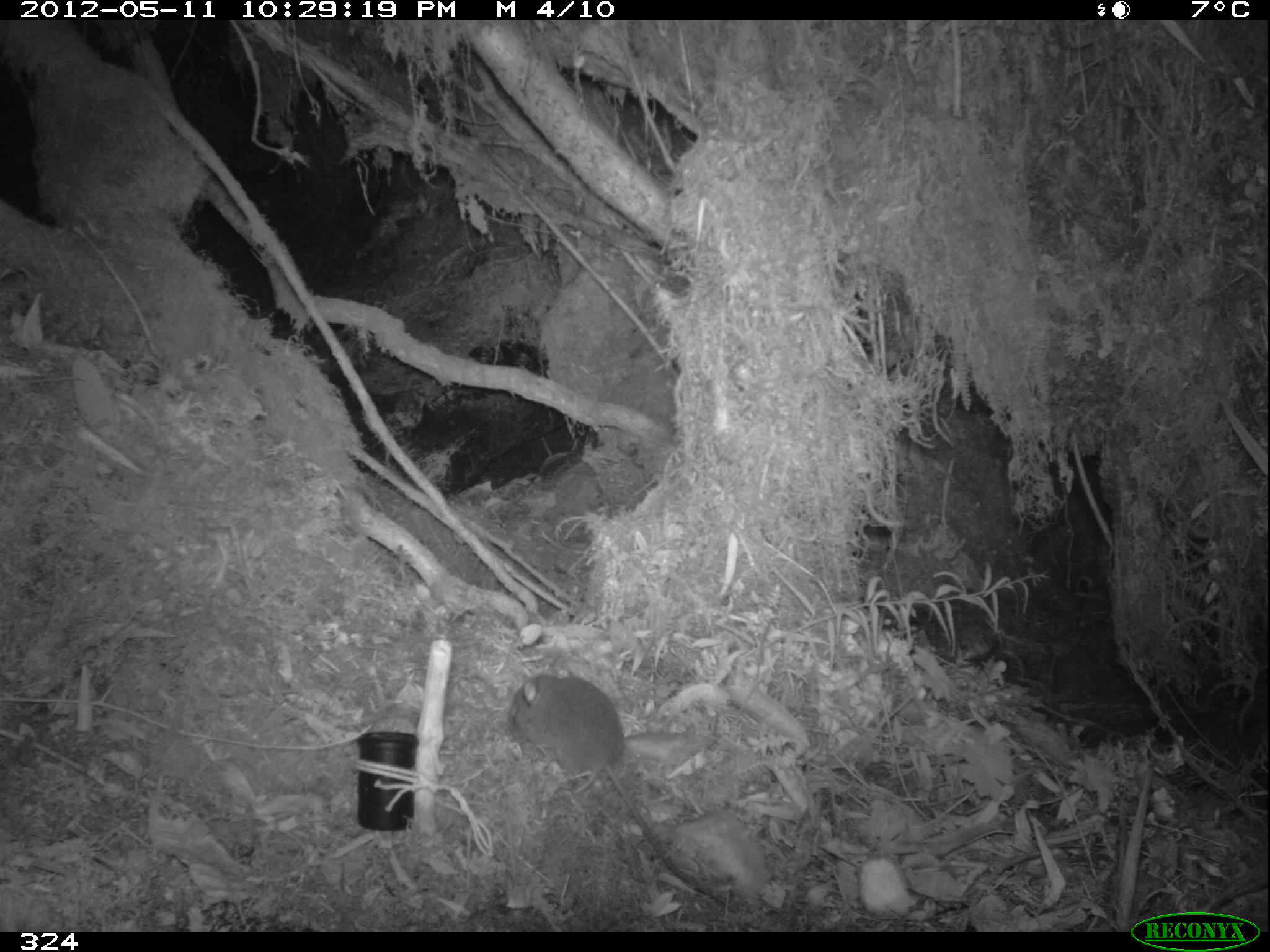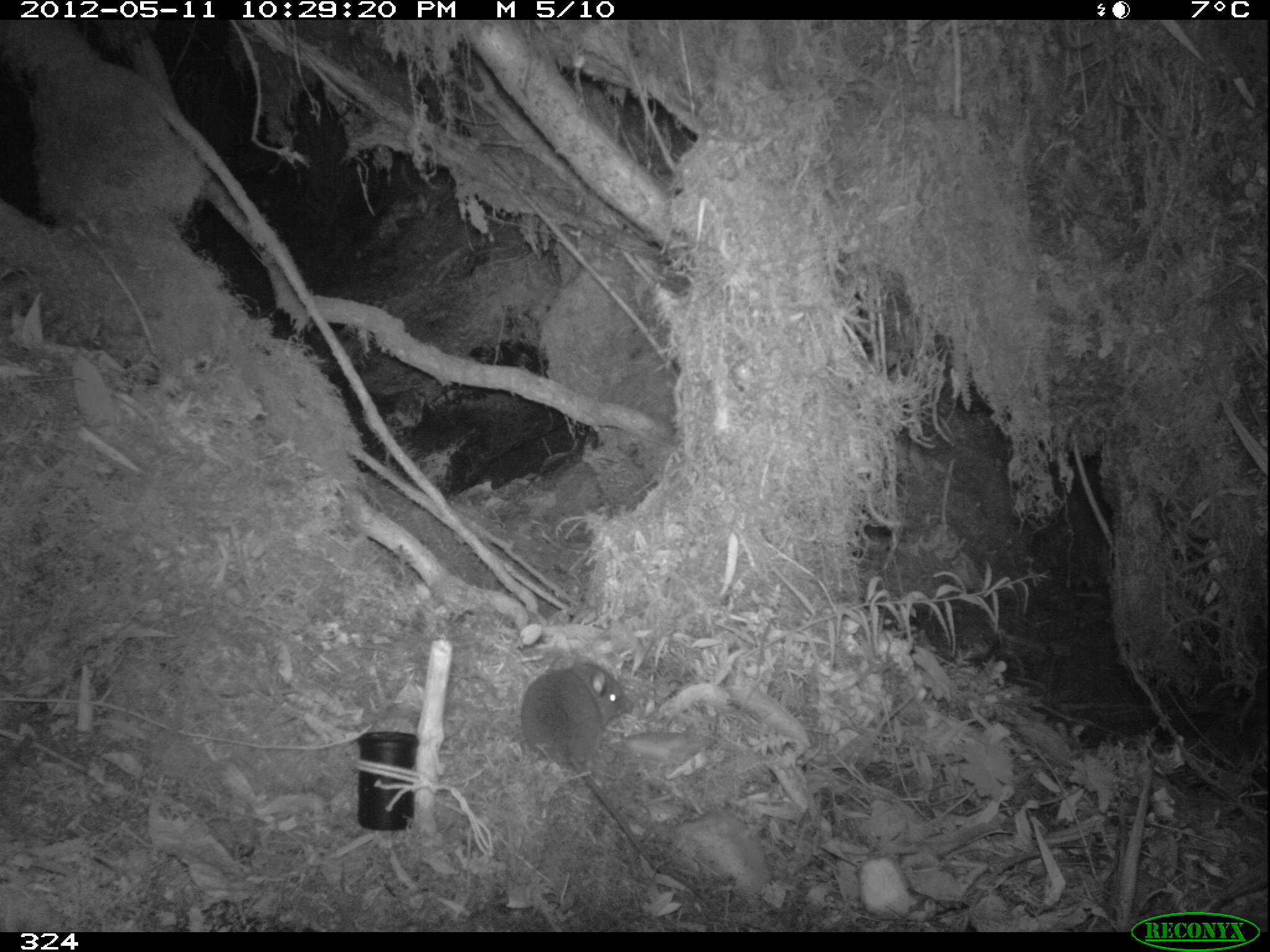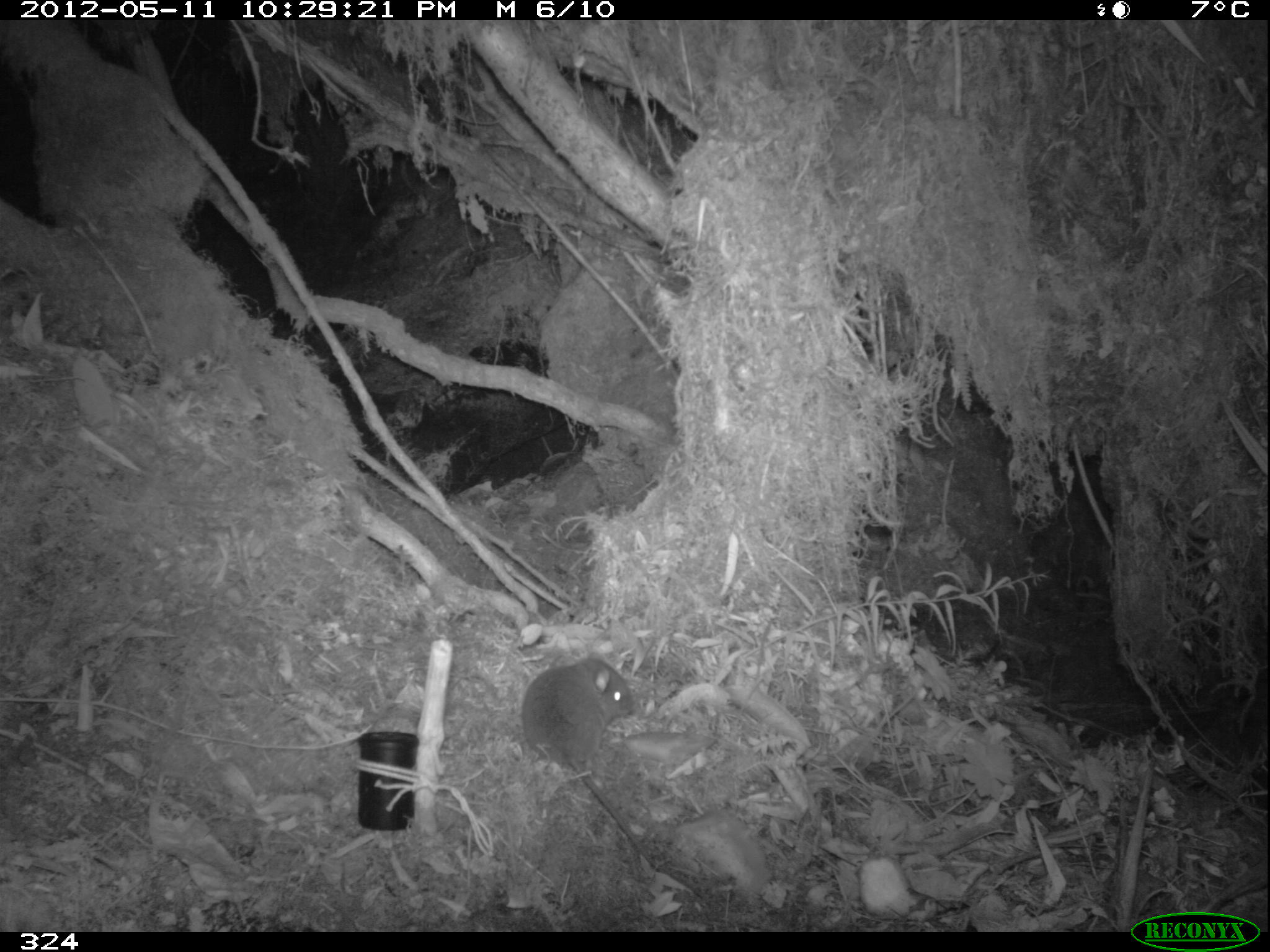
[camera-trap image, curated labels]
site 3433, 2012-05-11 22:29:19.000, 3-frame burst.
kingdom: Animalia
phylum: Chordata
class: Mammalia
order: Rodentia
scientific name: Rodentia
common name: rodents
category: unknown rodent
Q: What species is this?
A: Unknown rodent (rodents) (Rodentia).